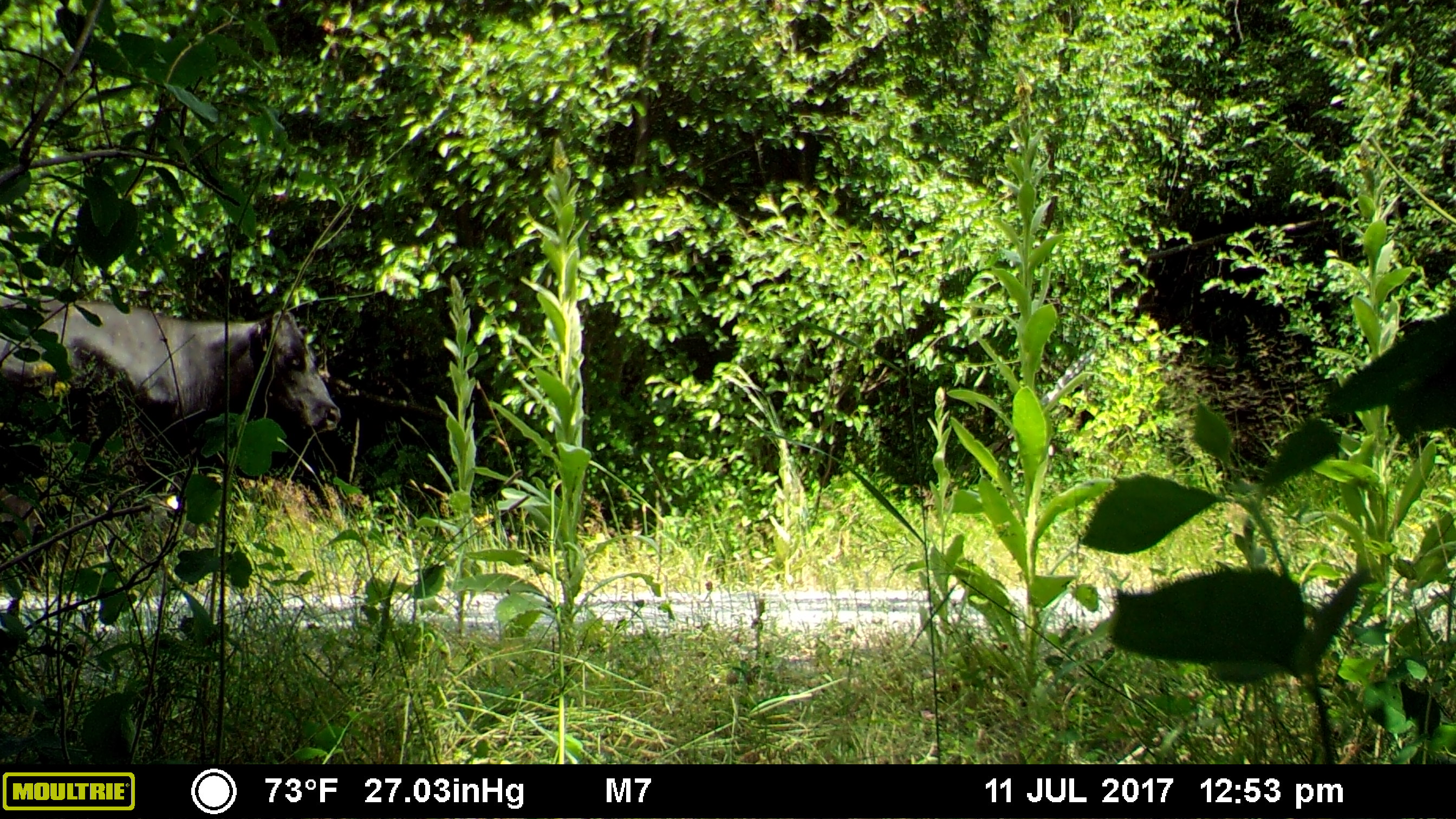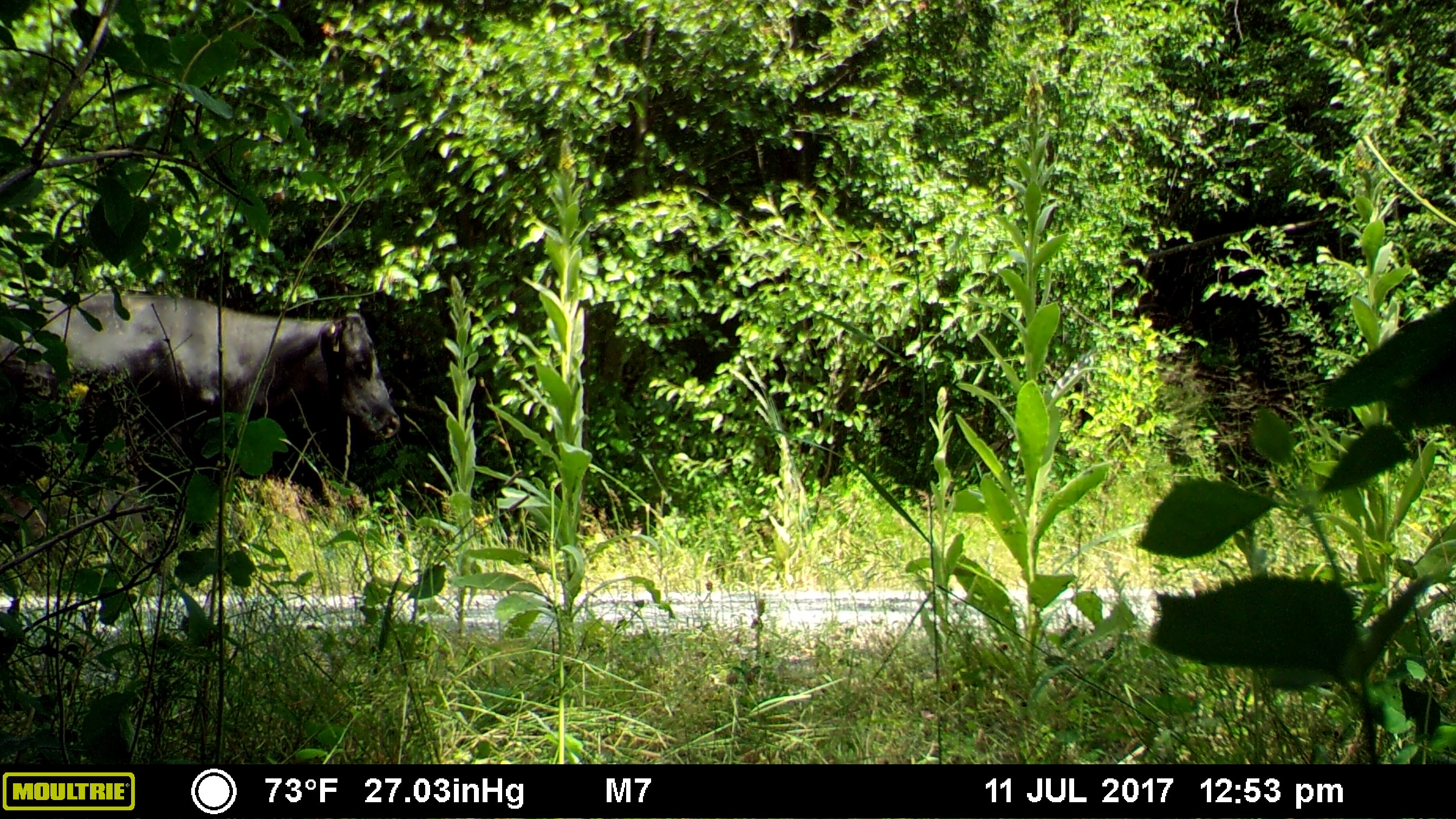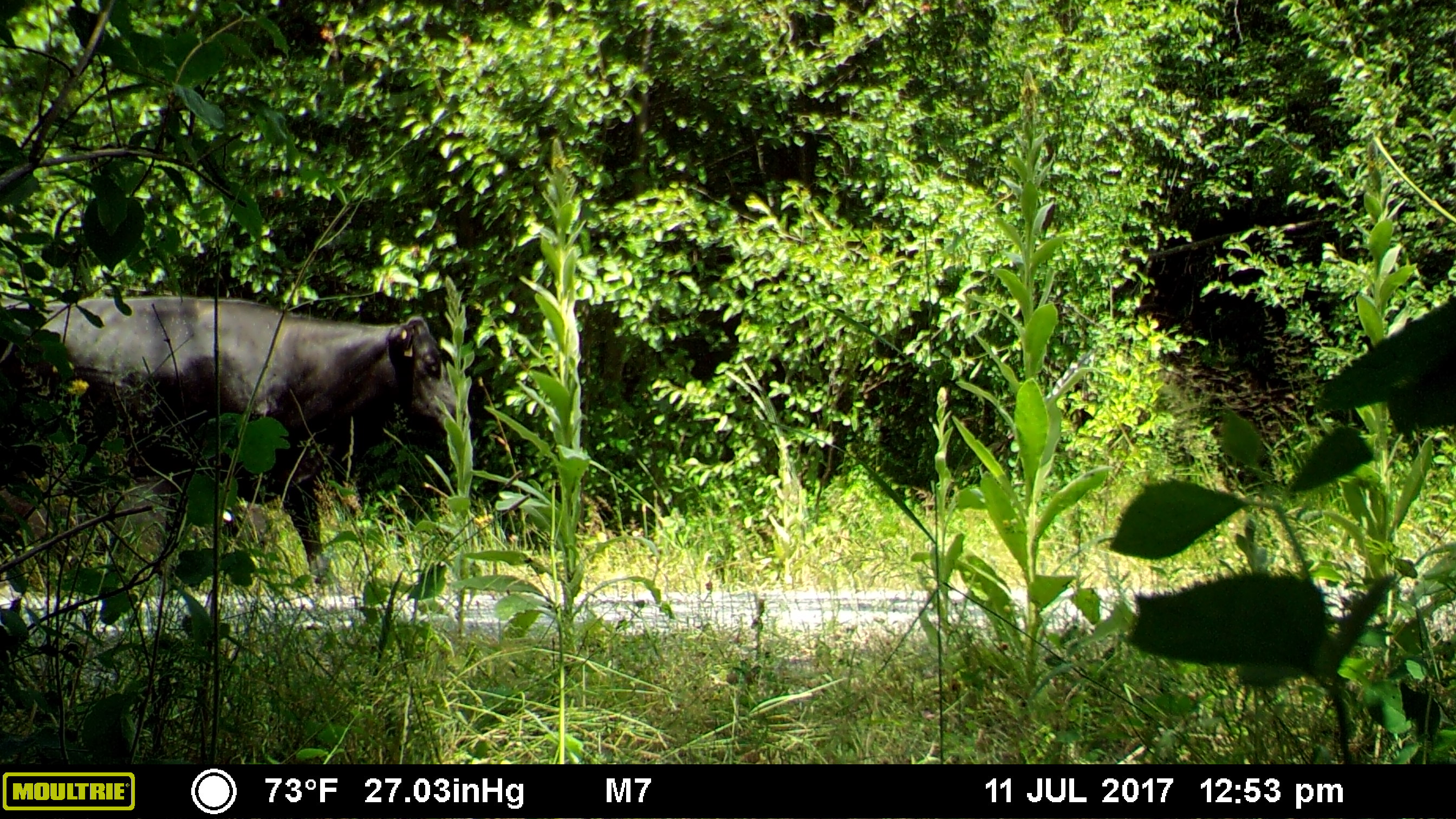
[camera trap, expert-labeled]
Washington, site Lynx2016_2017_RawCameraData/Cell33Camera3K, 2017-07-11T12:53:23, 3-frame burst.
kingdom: Animalia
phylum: Chordata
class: Mammalia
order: Artiodactyla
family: Bovidae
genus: Bos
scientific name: Bos taurus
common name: domestic cattle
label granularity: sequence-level